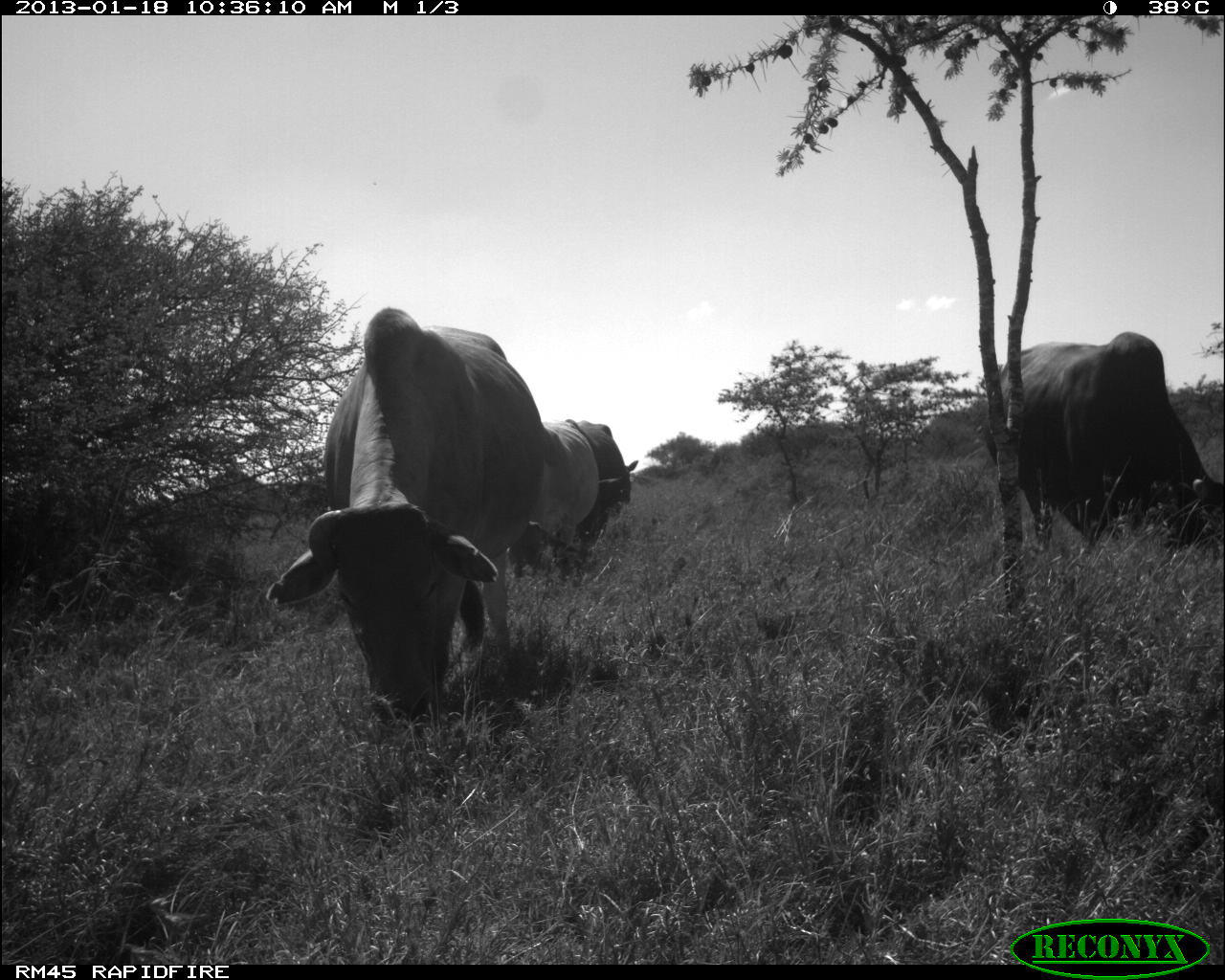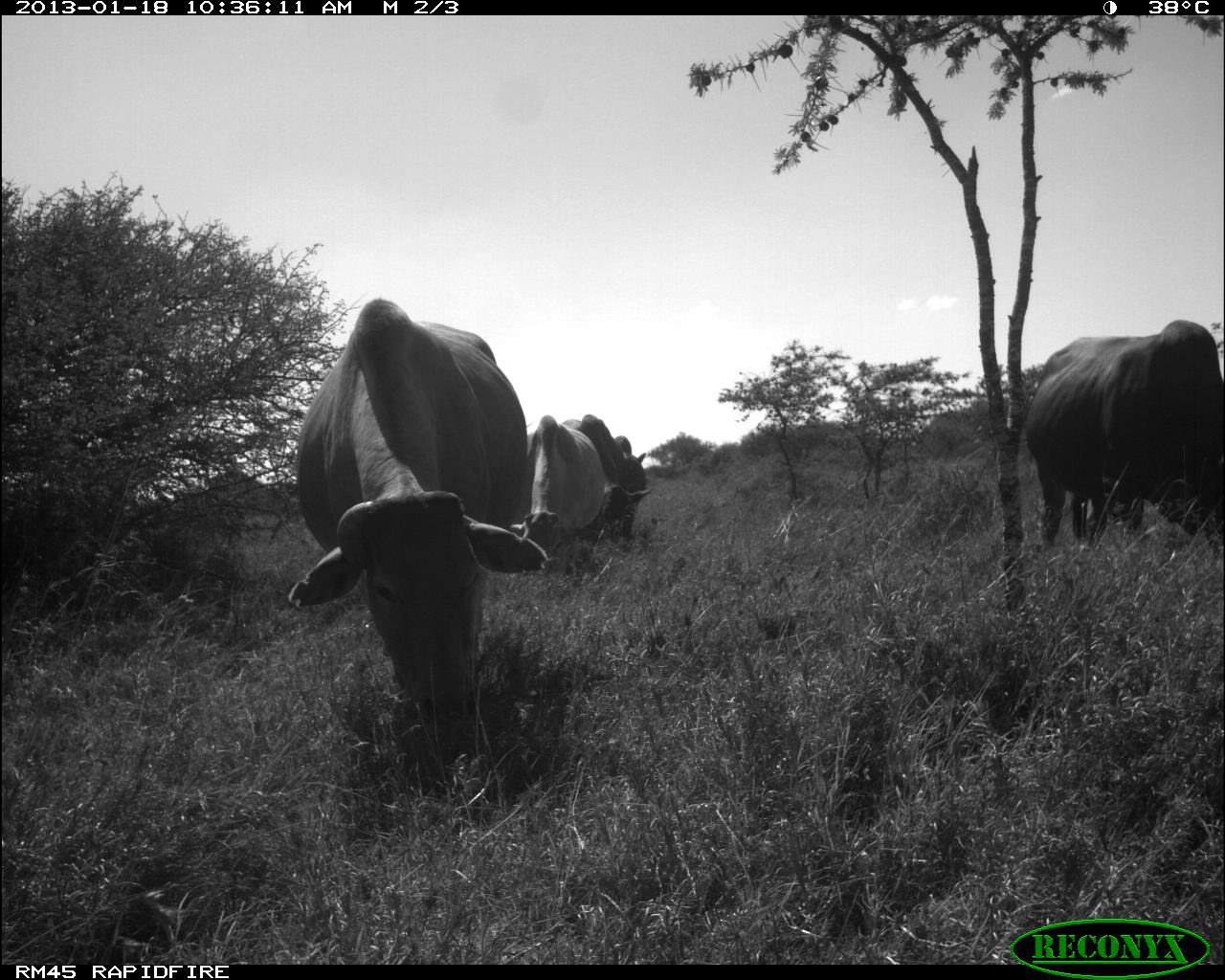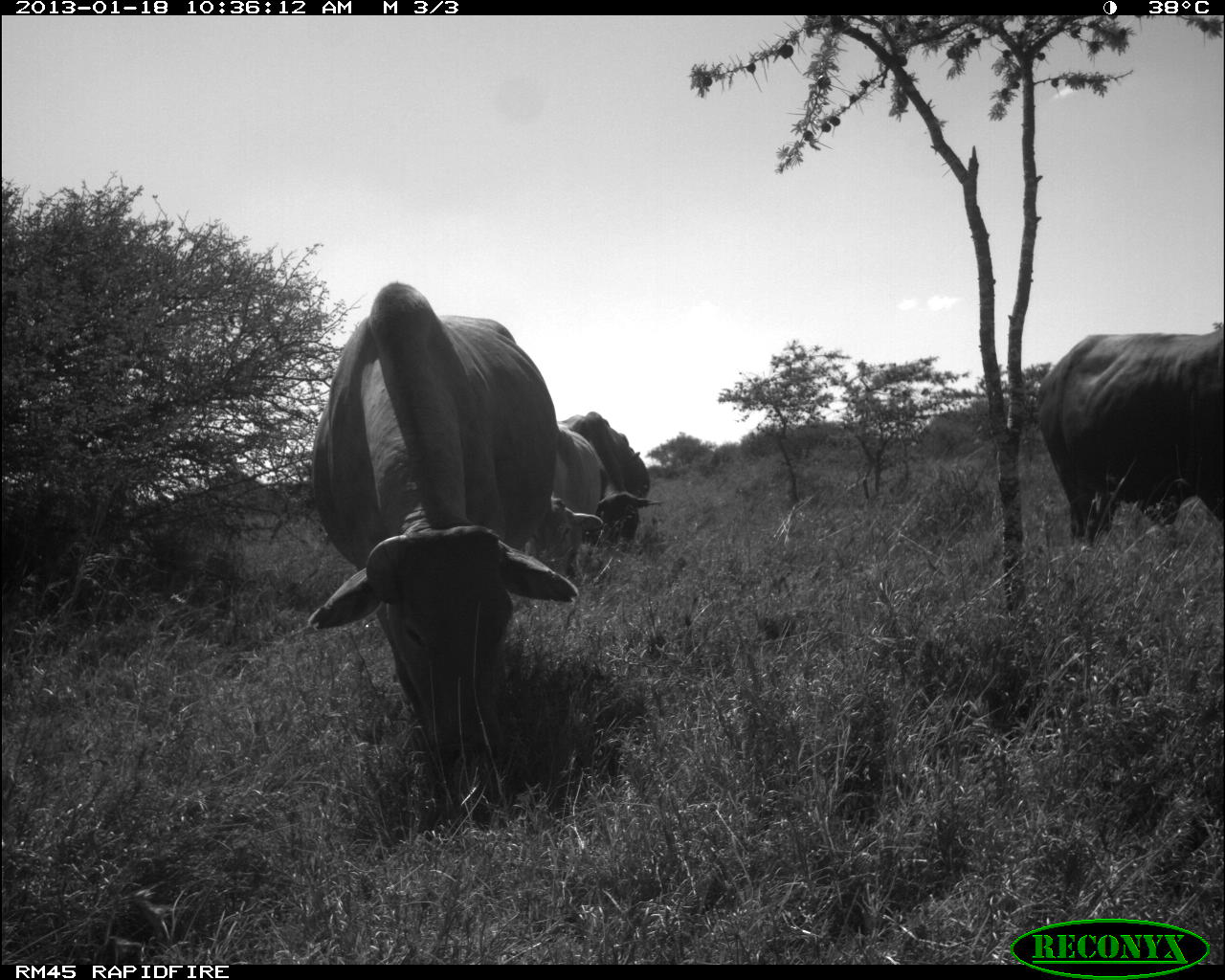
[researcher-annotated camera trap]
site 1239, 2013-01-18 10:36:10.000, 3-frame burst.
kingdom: Animalia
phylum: Chordata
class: Mammalia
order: Artiodactyla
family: Bovidae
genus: Bos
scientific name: Bos taurus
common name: domestic cattle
Bos taurus (domestic cattle), count 4.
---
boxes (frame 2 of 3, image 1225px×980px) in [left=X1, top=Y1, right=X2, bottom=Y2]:
bos taurus: [left=286, top=293, right=548, bottom=724]; [left=1019, top=318, right=1225, bottom=550]; [left=508, top=414, right=609, bottom=574]; [left=576, top=413, right=652, bottom=527]; [left=593, top=432, right=654, bottom=539]